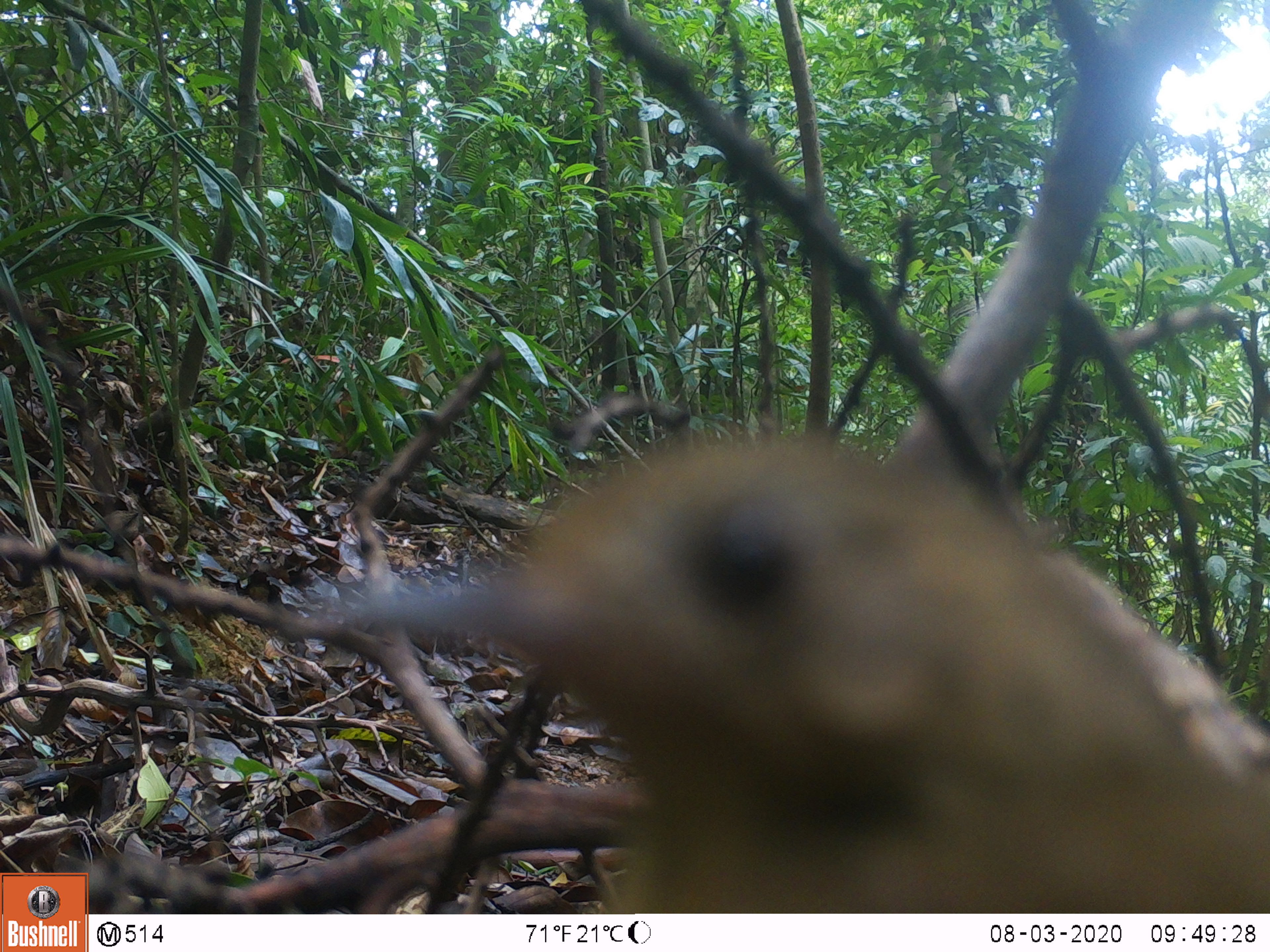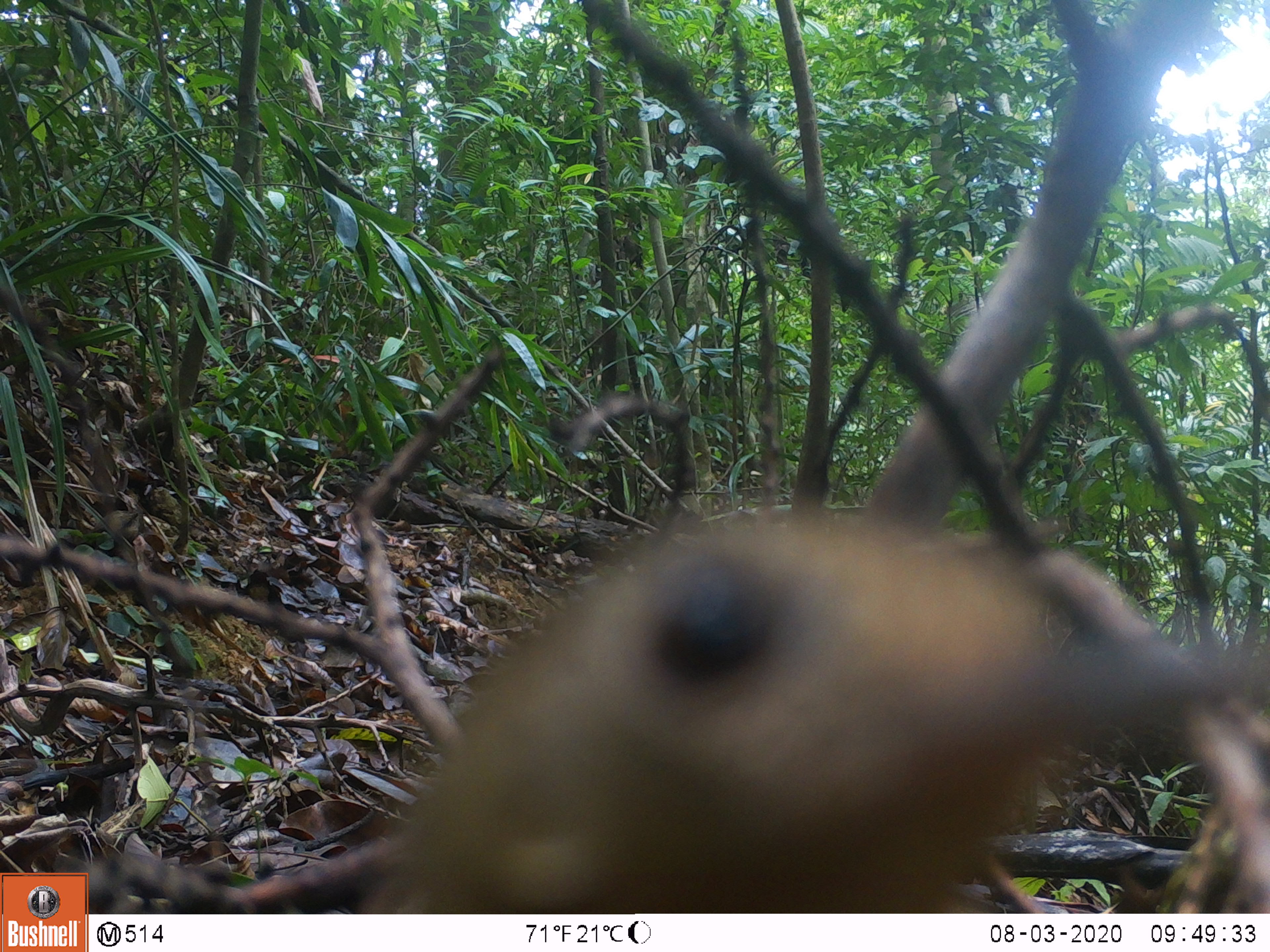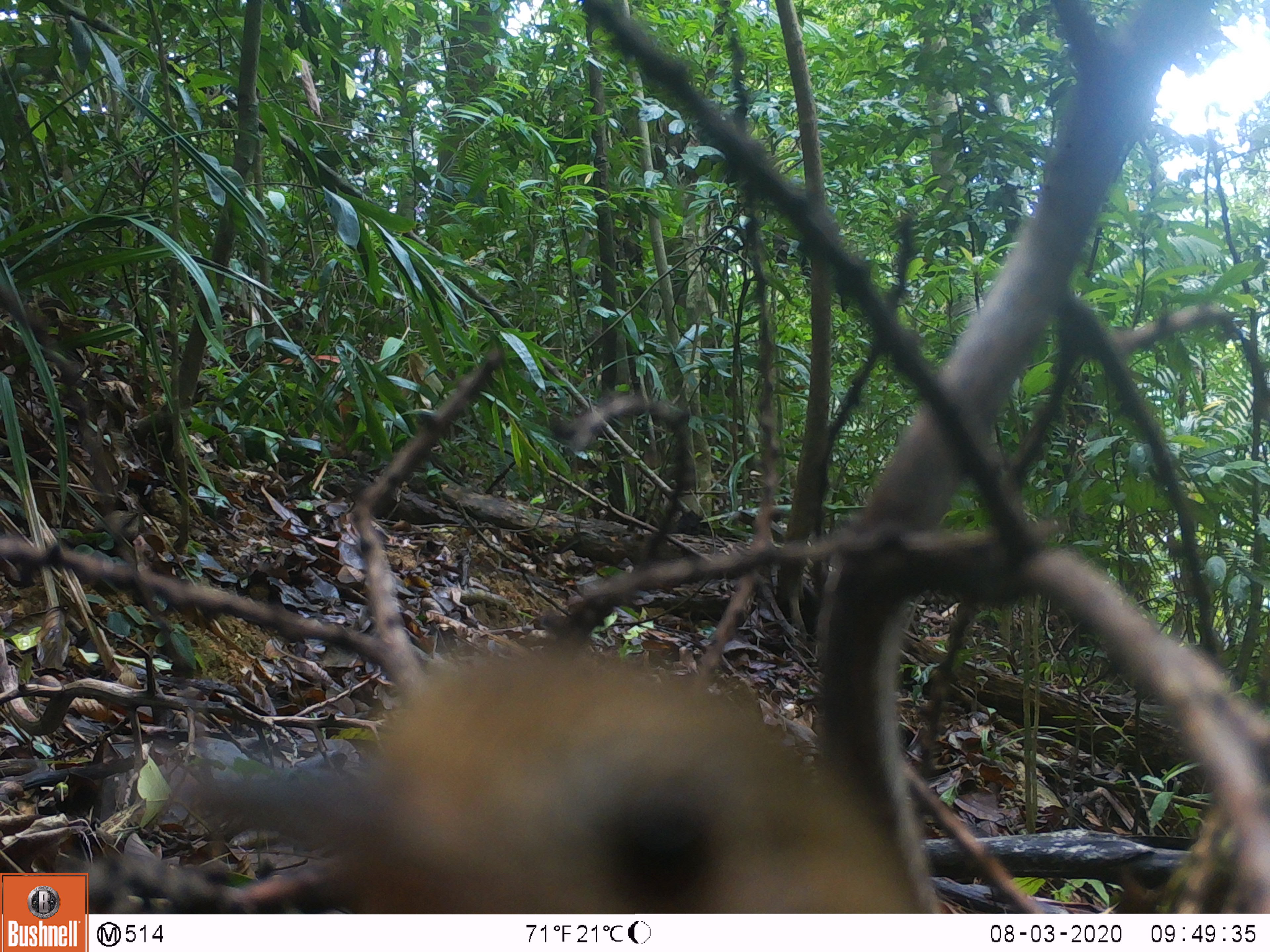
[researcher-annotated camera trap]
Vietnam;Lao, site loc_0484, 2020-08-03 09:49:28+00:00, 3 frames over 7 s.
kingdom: Animalia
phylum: Chordata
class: Aves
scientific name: Aves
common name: bird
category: unidentified bird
Unidentified bird (bird) (Aves). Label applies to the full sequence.